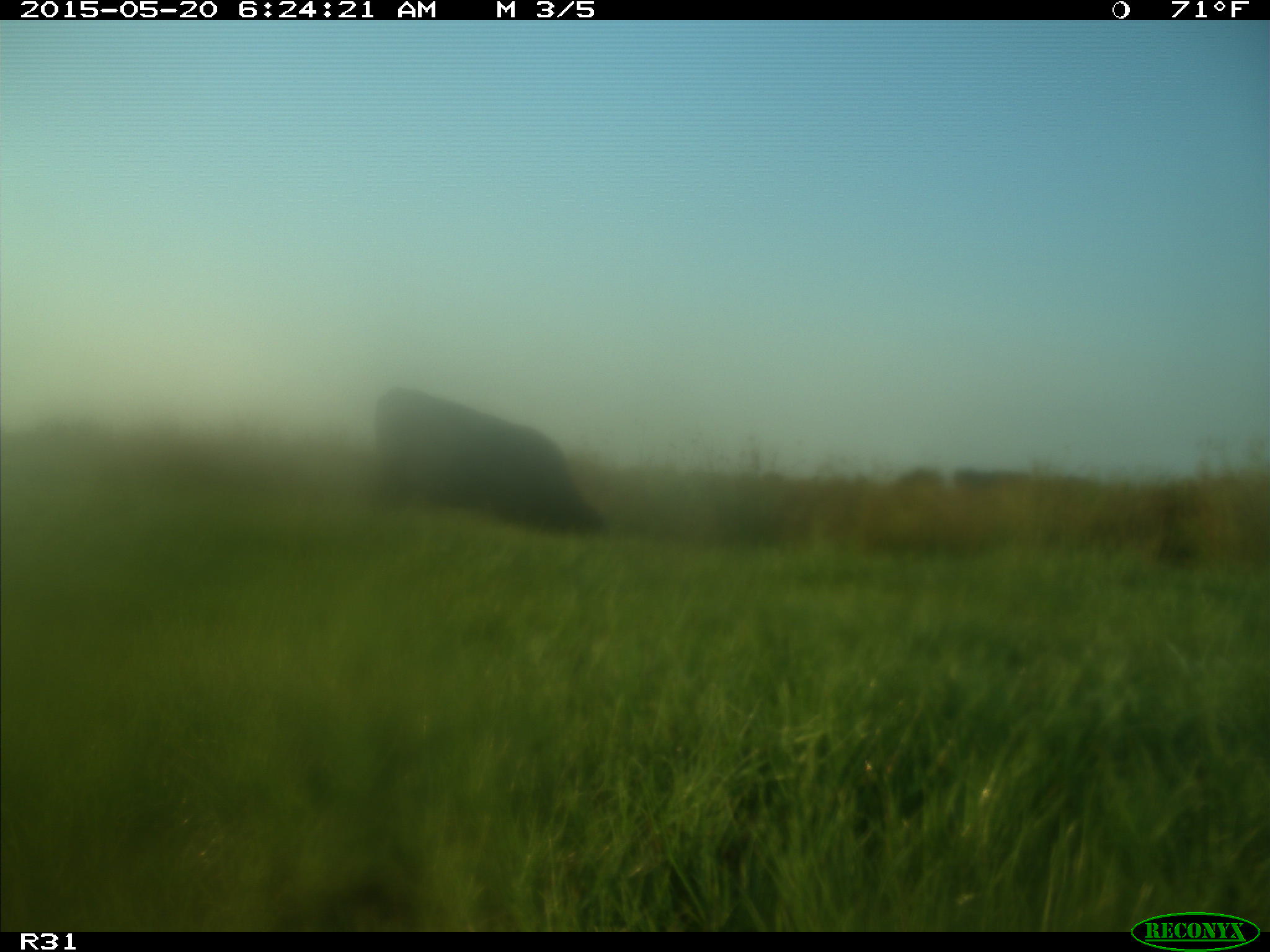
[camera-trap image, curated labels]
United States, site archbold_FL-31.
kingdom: Animalia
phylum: Chordata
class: Mammalia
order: Artiodactyla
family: Bovidae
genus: Bos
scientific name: Bos taurus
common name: domestic cow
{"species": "Bos taurus (domestic cow)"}